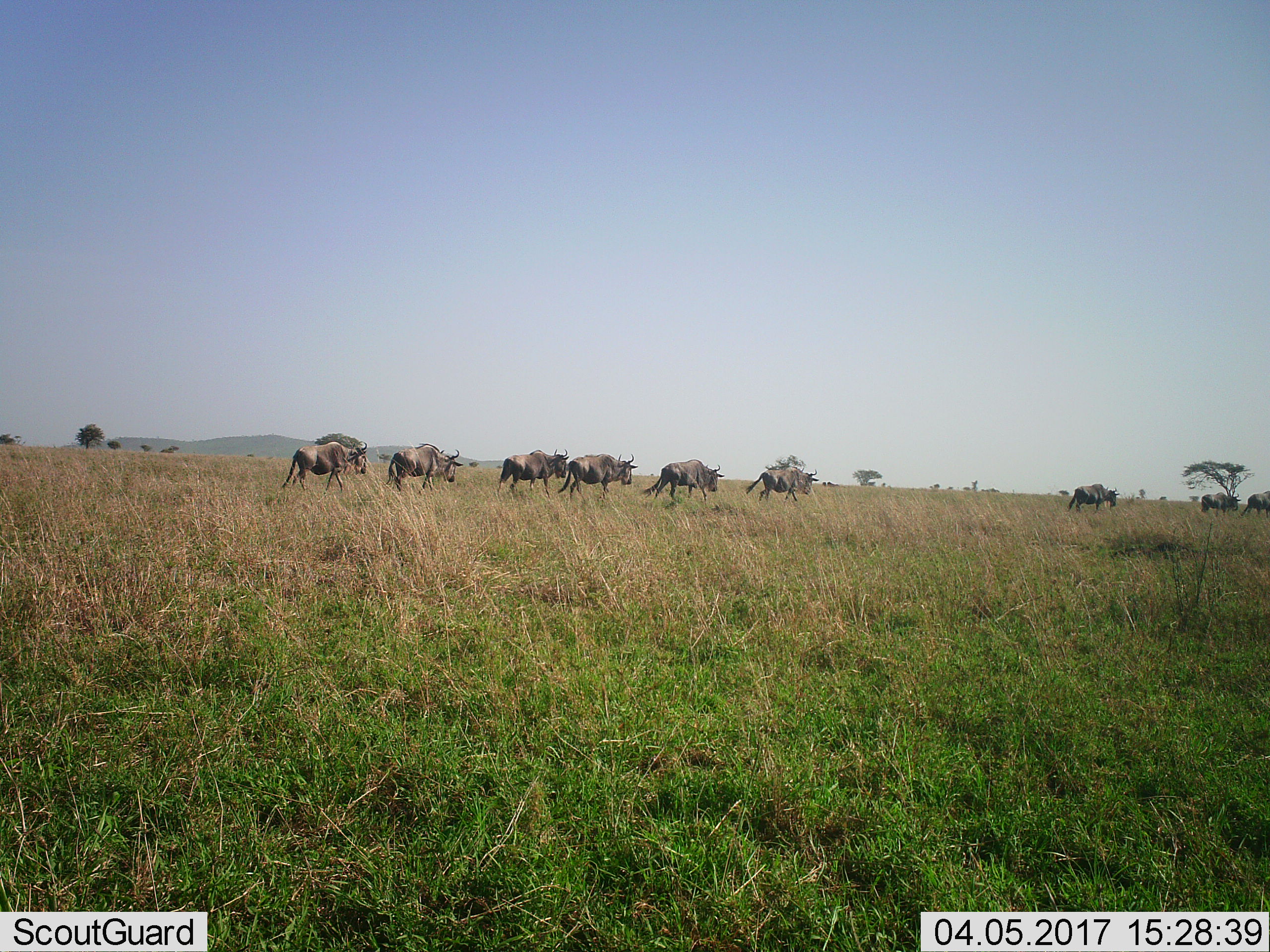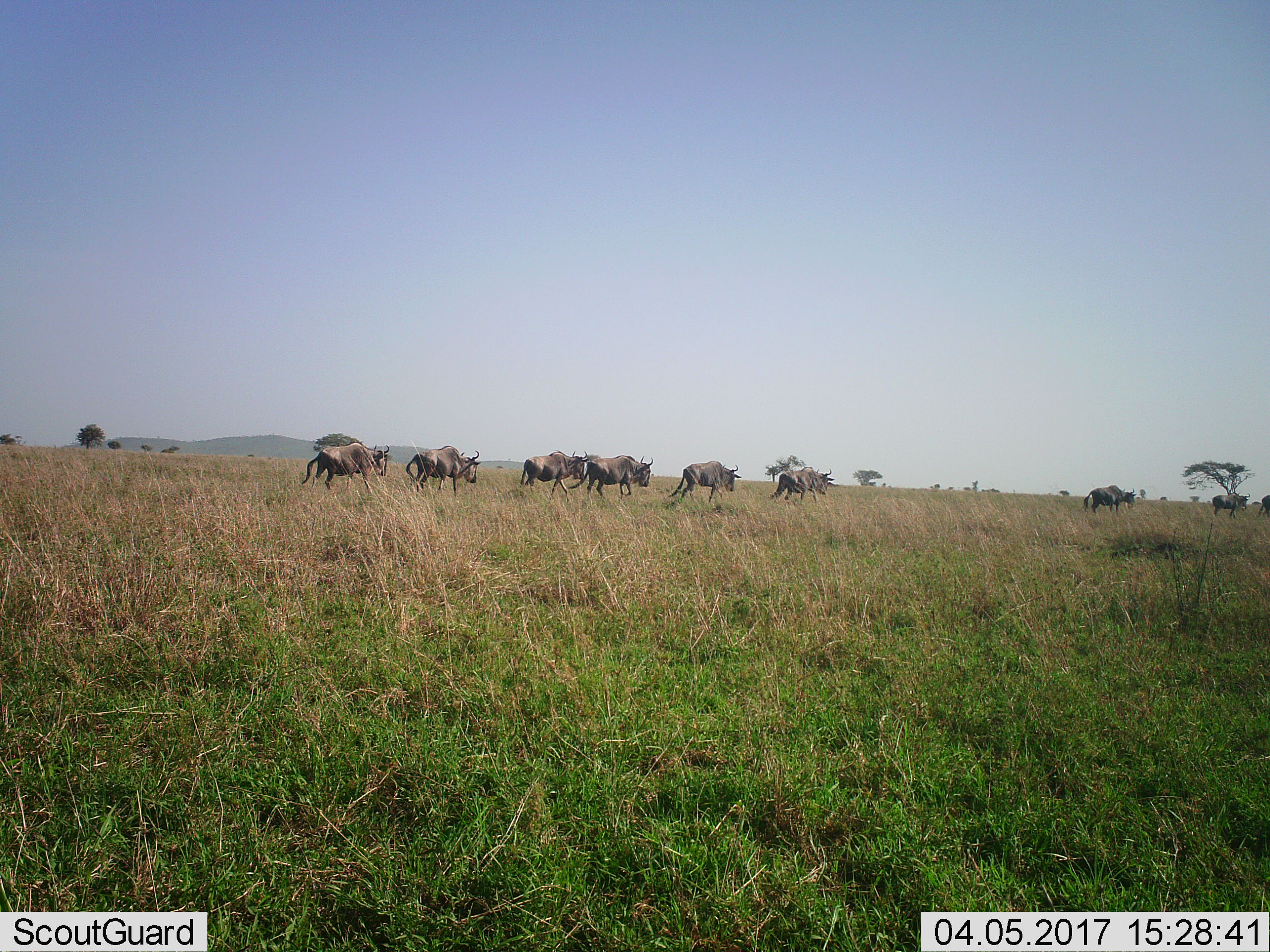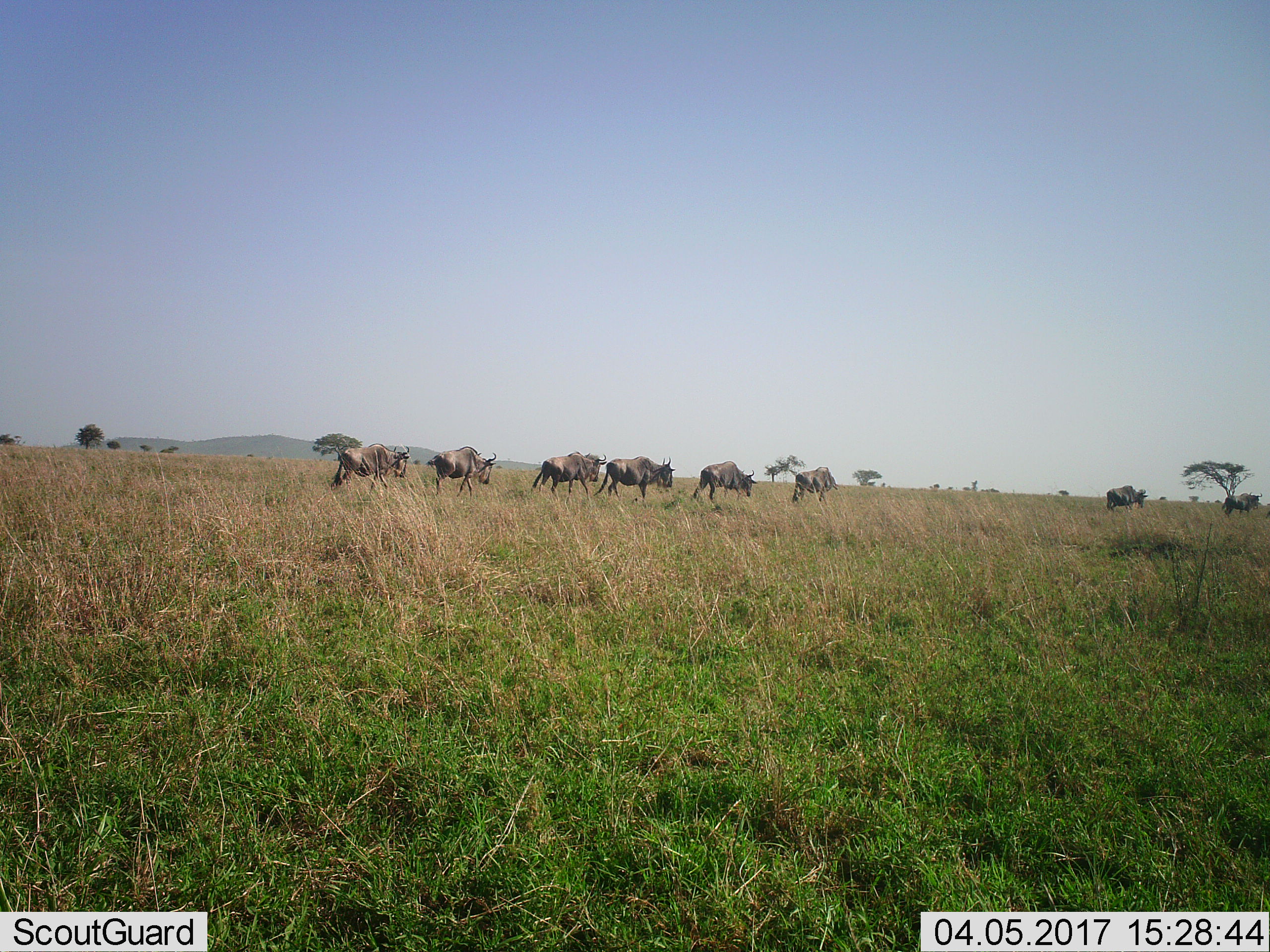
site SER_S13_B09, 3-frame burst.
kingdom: Animalia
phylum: Chordata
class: Mammalia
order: Artiodactyla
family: Bovidae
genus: Connochaetes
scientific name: Connochaetes taurinus taurinus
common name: blue wildebeest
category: wildebeestblue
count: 9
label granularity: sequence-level